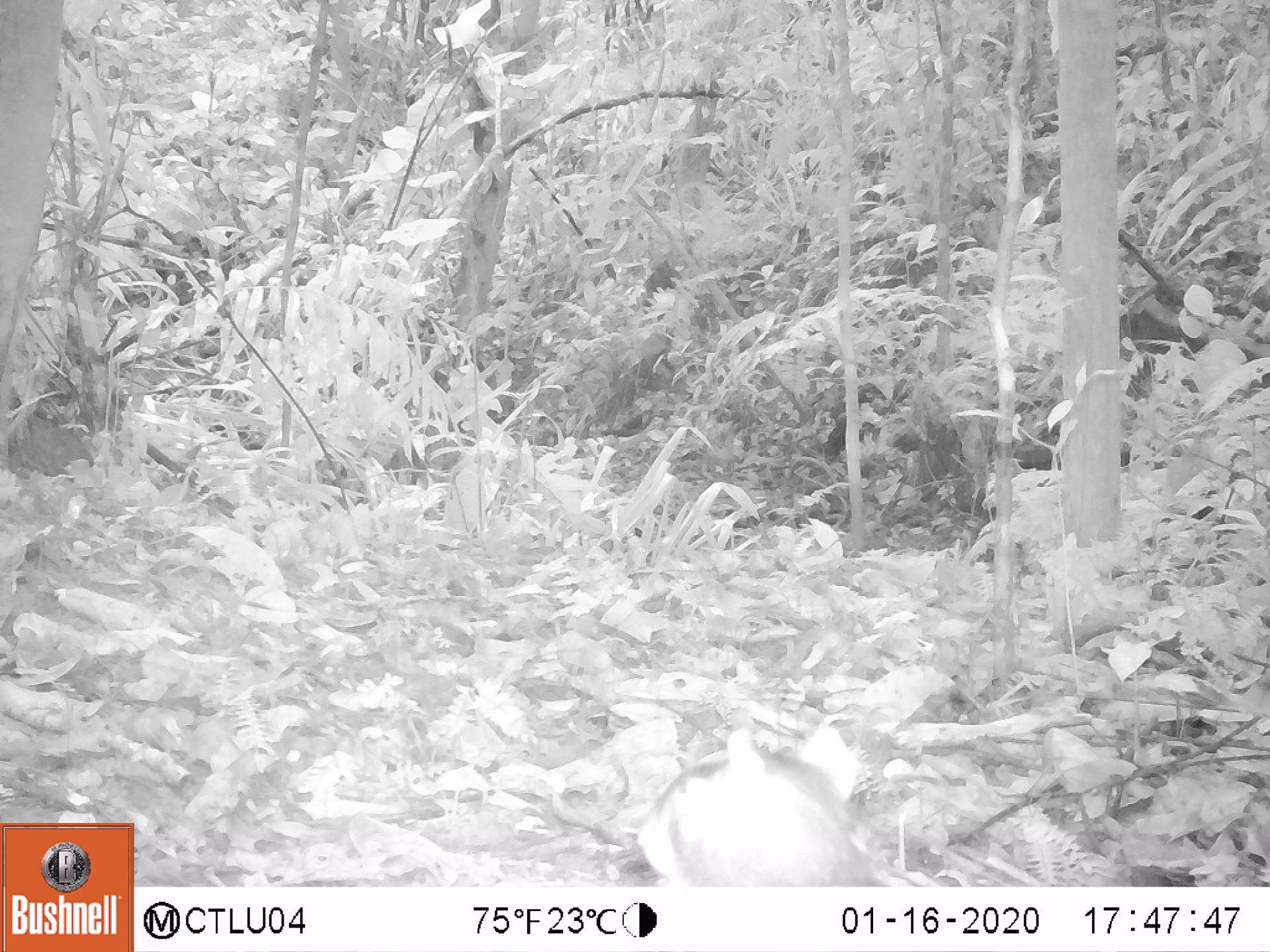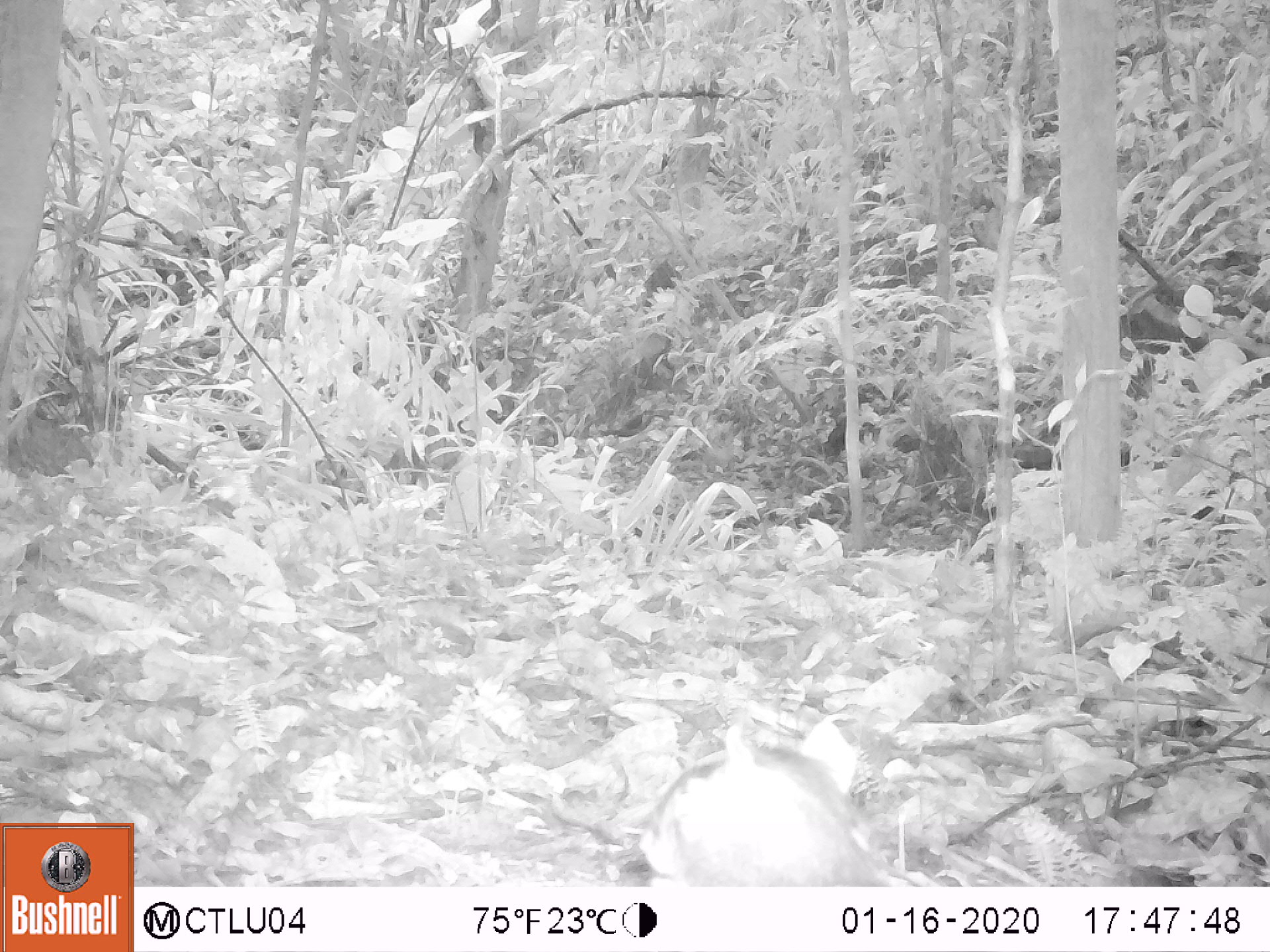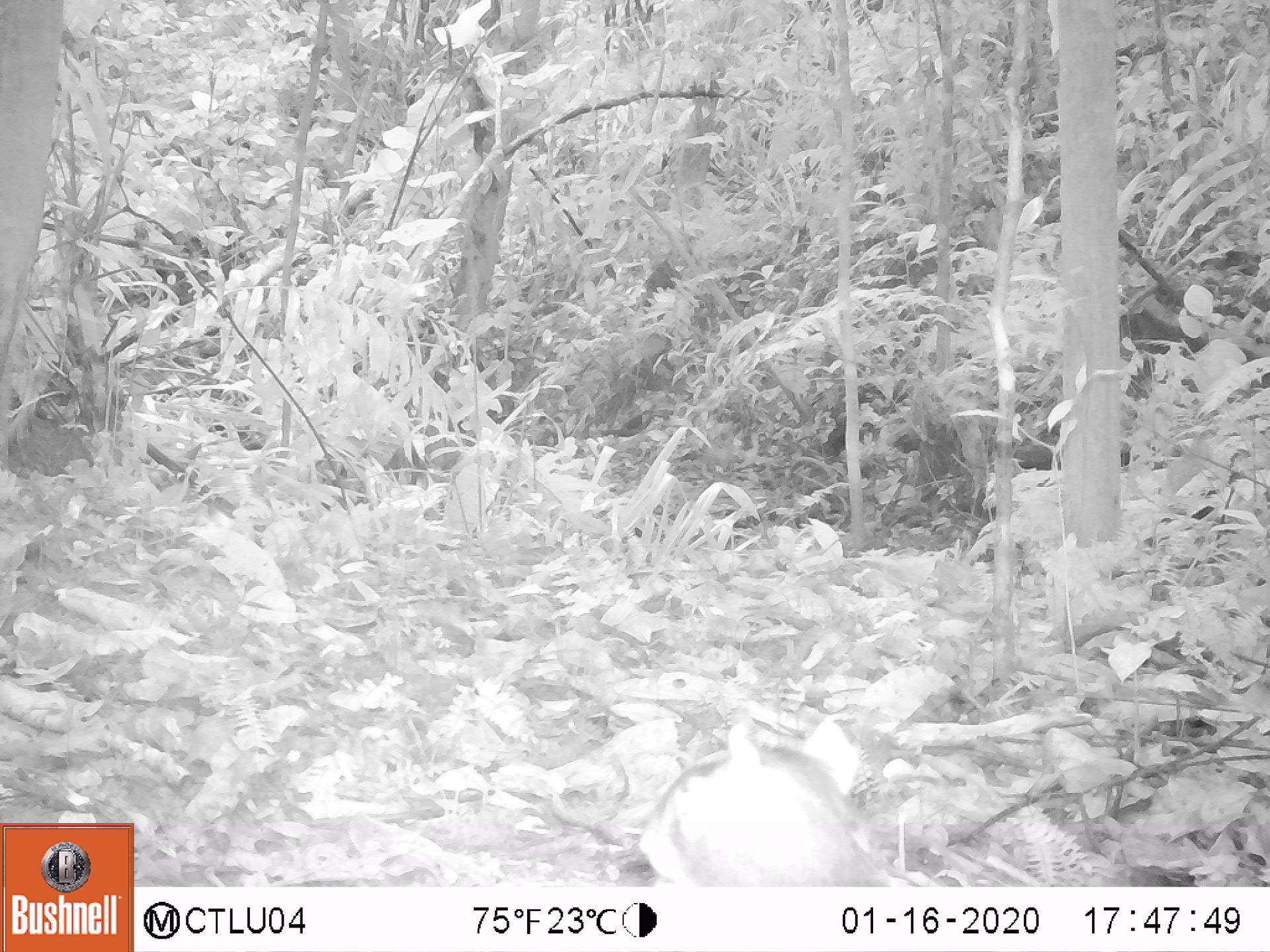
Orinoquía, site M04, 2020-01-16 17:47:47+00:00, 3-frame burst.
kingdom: Animalia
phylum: Chordata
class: Aves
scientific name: Aves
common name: bird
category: unknown bird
Unknown bird (bird) (Aves).